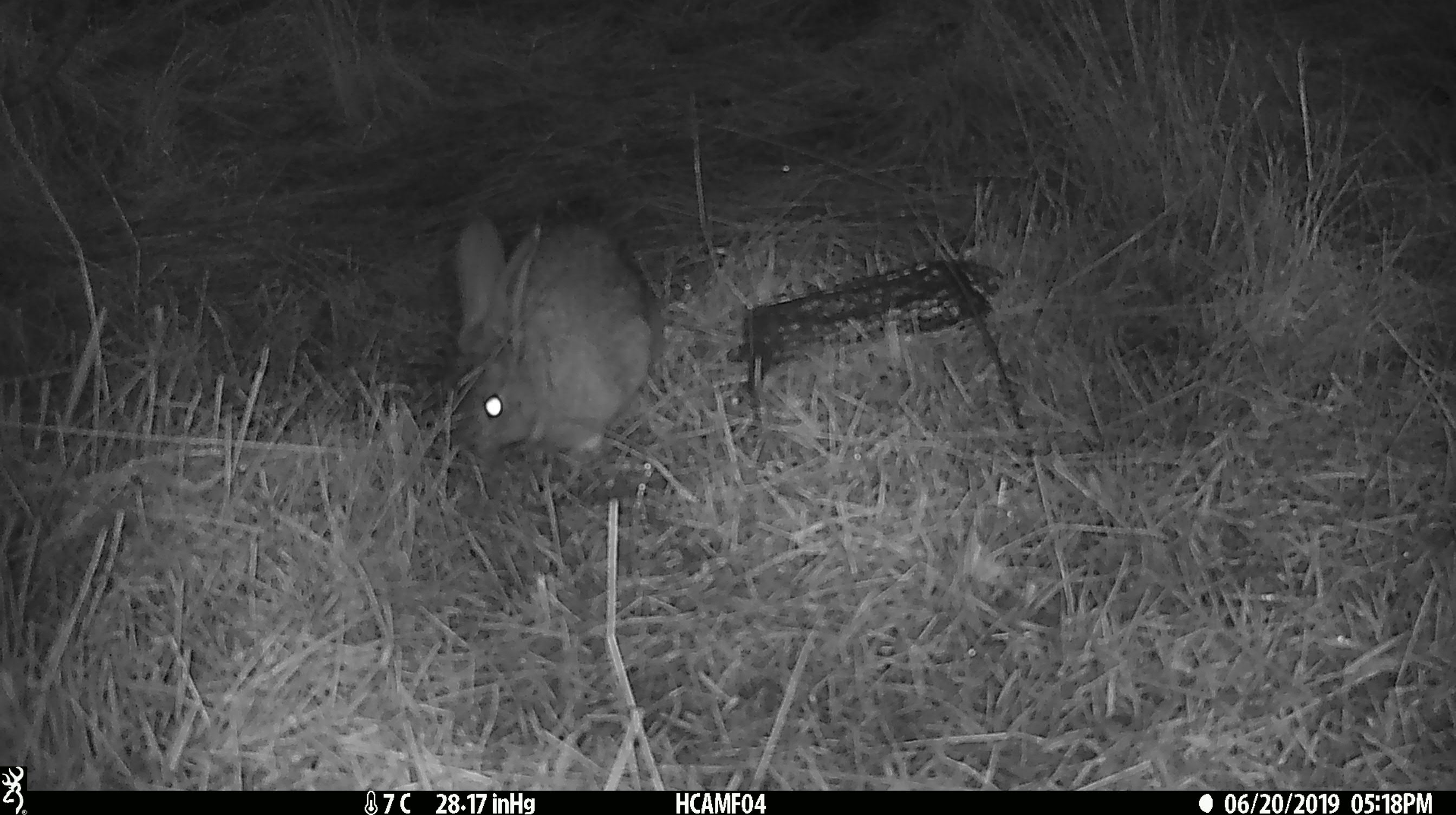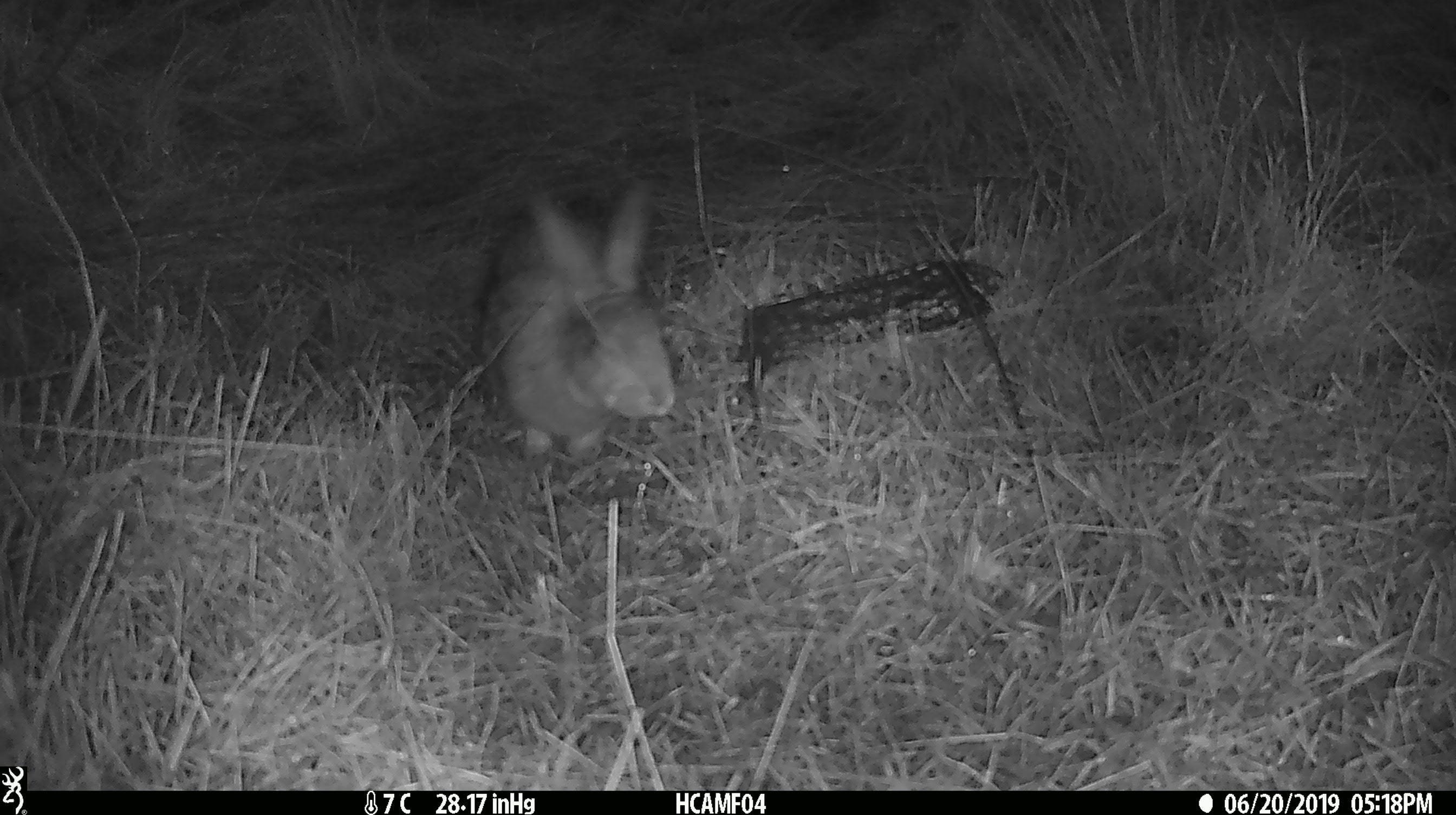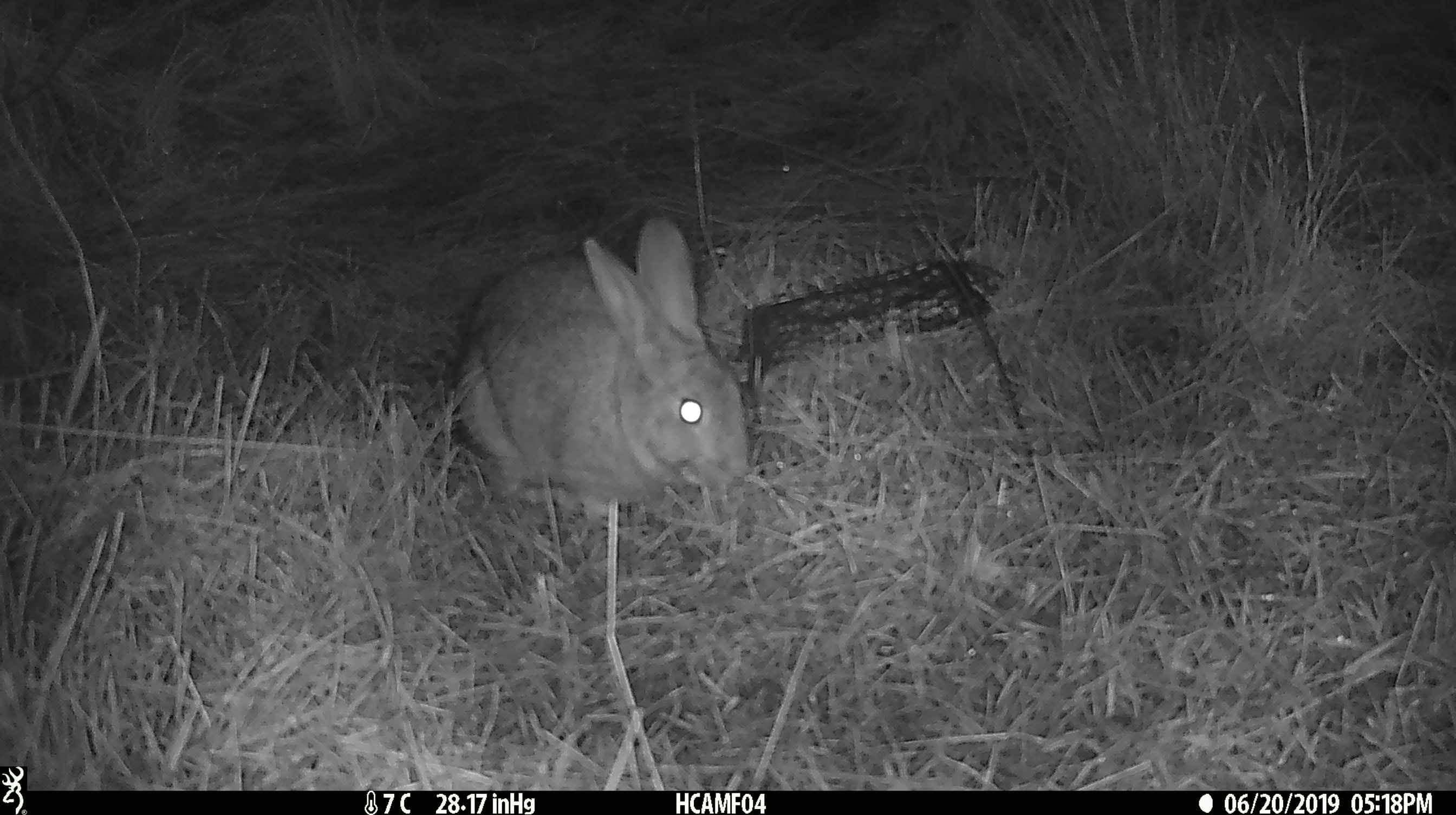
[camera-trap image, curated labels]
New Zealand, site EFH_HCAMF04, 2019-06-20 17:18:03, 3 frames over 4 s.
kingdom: Animalia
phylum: Chordata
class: Mammalia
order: Lagomorpha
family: Leporidae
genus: Lepus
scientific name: Lepus europaeus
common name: brown hare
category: hare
Hare (brown hare) (Lepus europaeus).